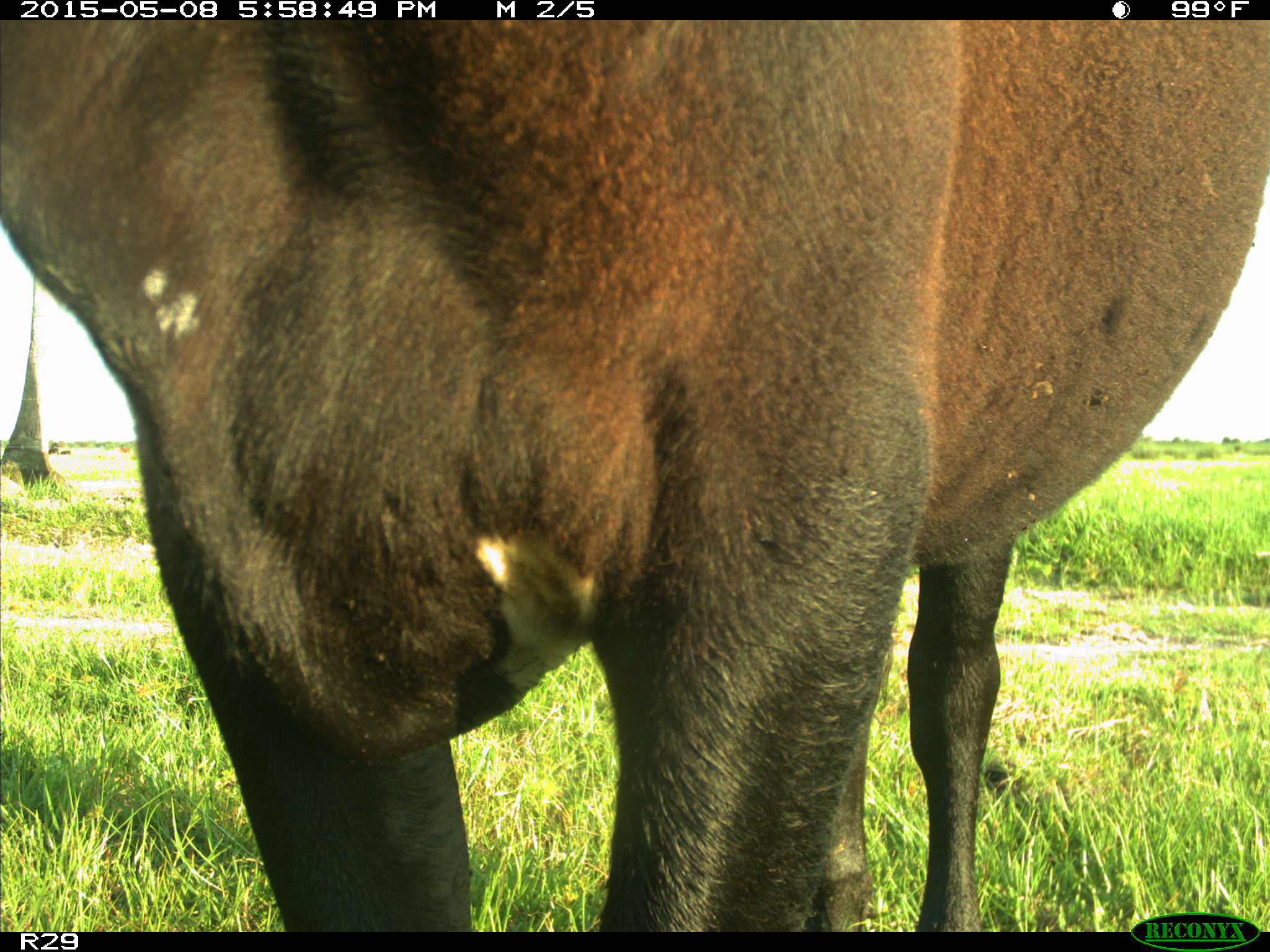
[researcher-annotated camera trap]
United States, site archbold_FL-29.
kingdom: Animalia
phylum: Chordata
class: Mammalia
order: Artiodactyla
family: Bovidae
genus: Bos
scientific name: Bos taurus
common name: domestic cow